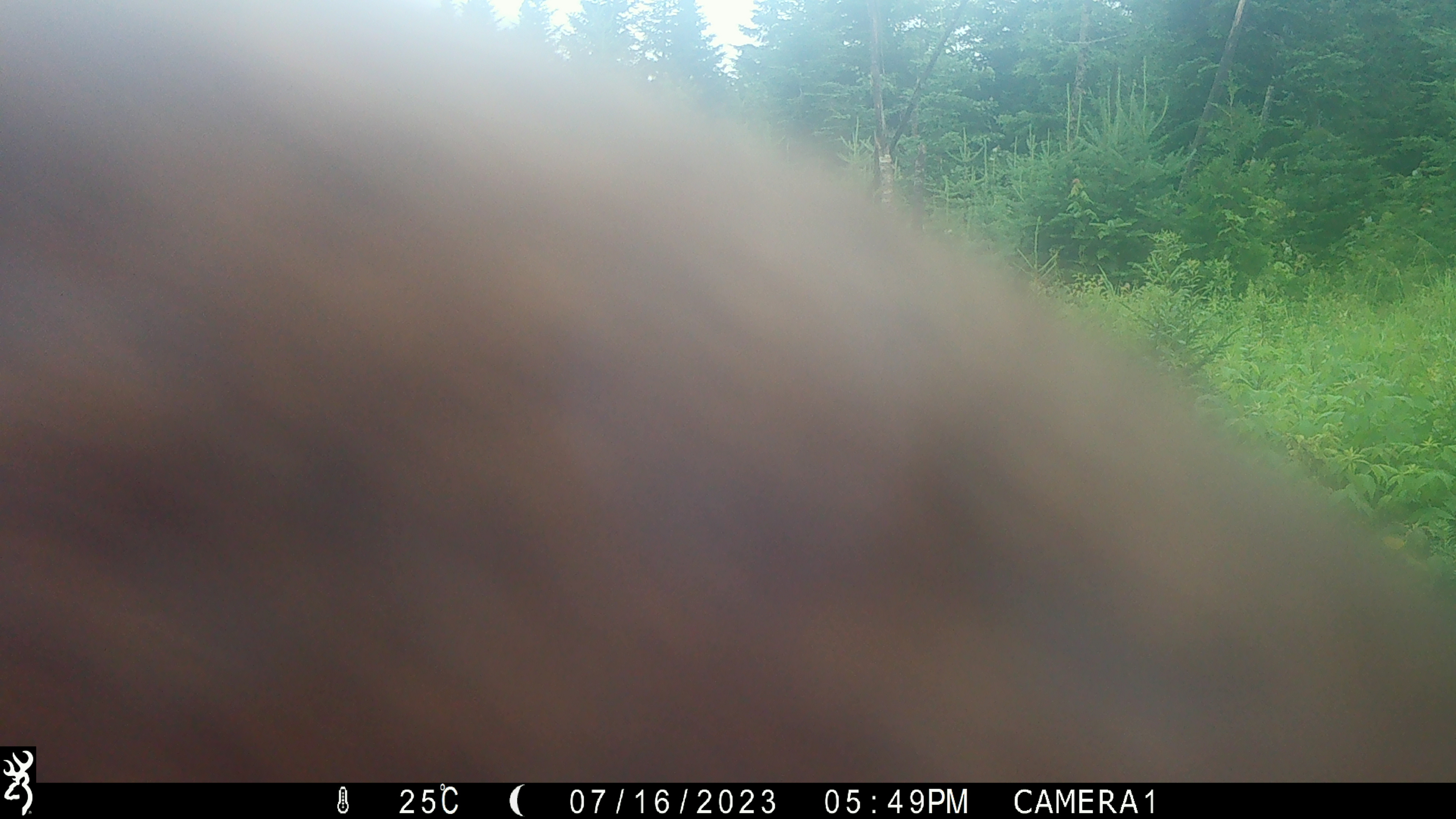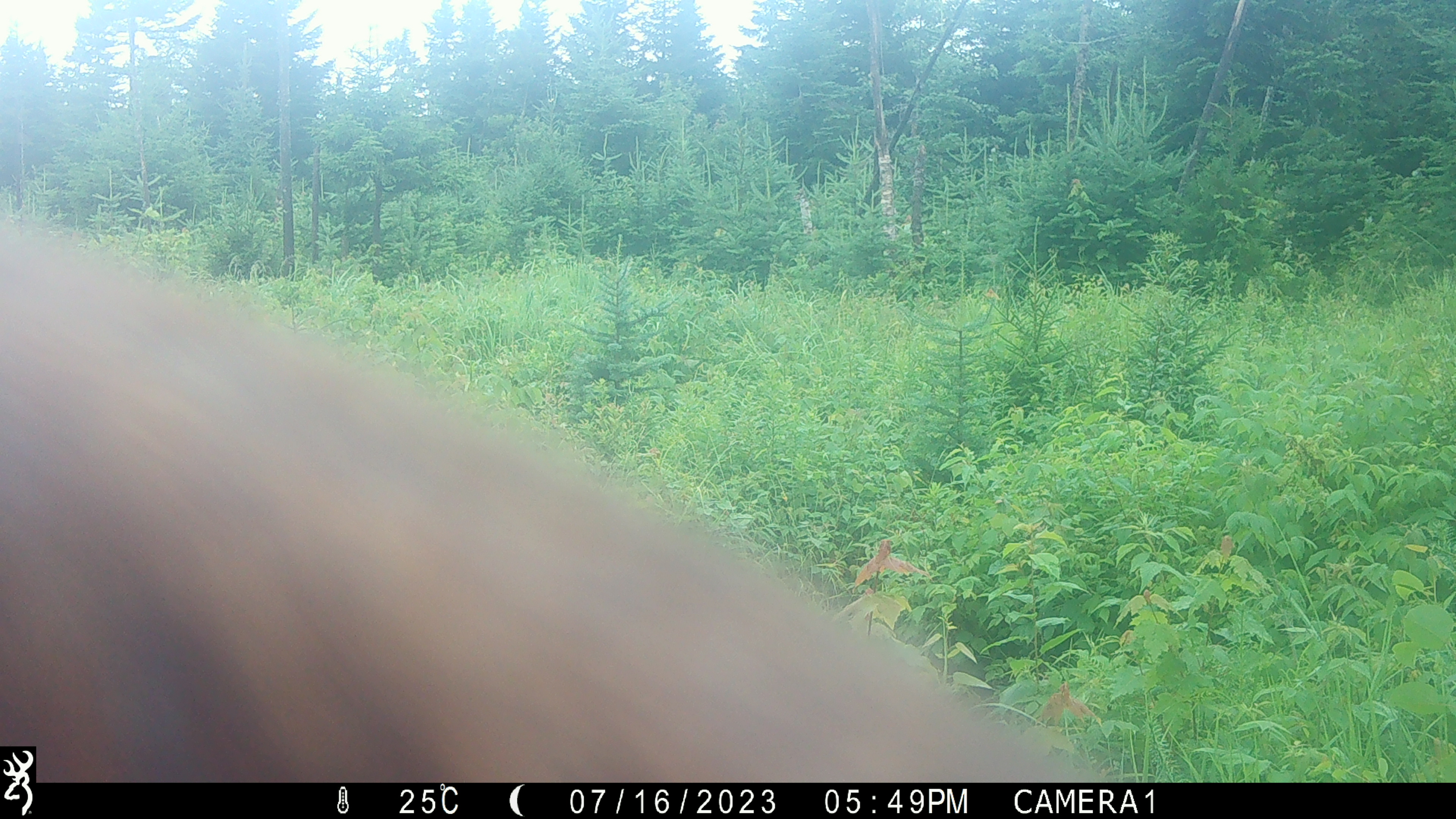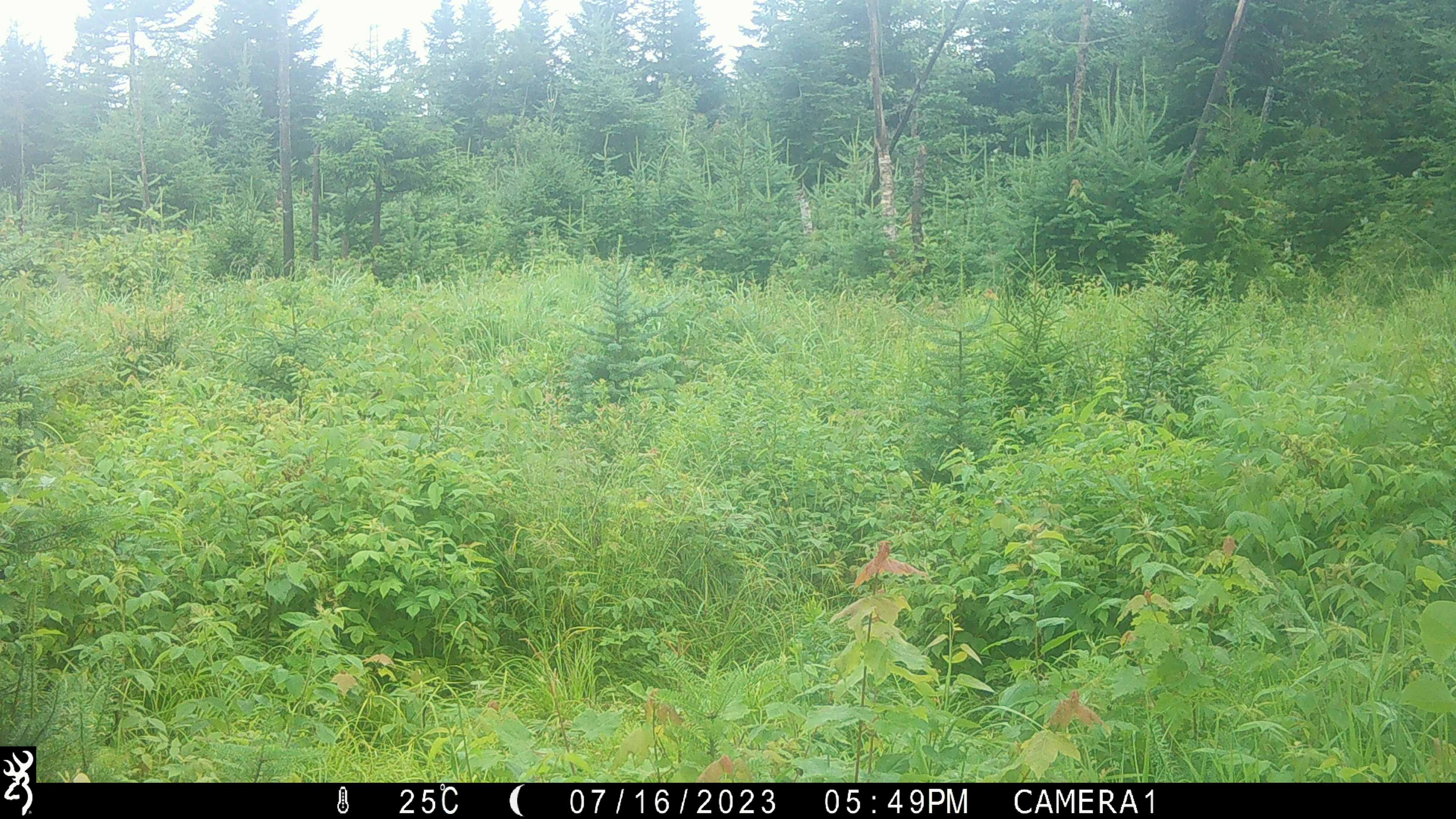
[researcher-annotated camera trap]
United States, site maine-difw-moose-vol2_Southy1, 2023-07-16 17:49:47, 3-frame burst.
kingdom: Animalia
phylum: Chordata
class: Mammalia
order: Artiodactyla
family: Cervidae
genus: Alces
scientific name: Alces alces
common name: moose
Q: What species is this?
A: Moose (Alces alces).